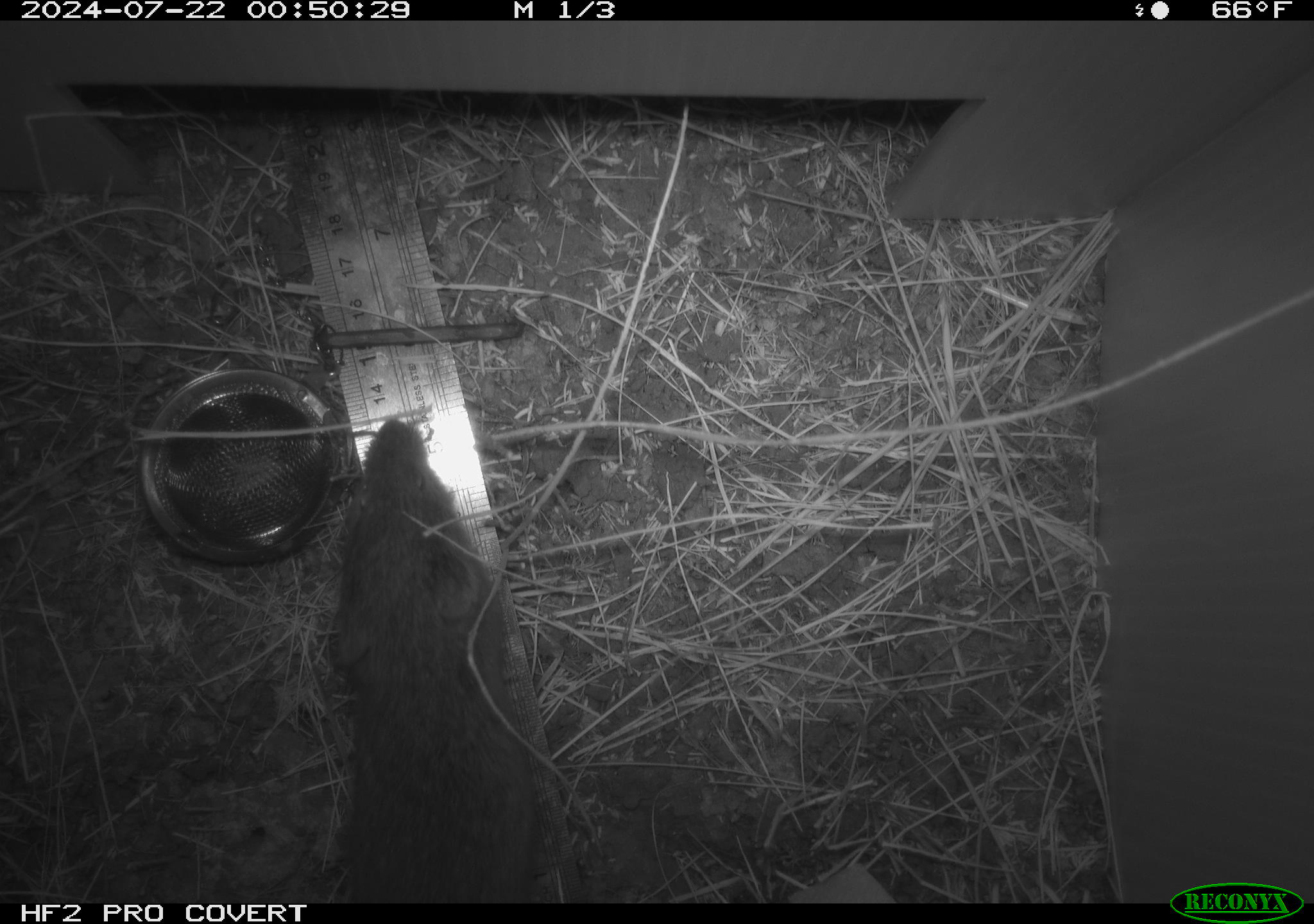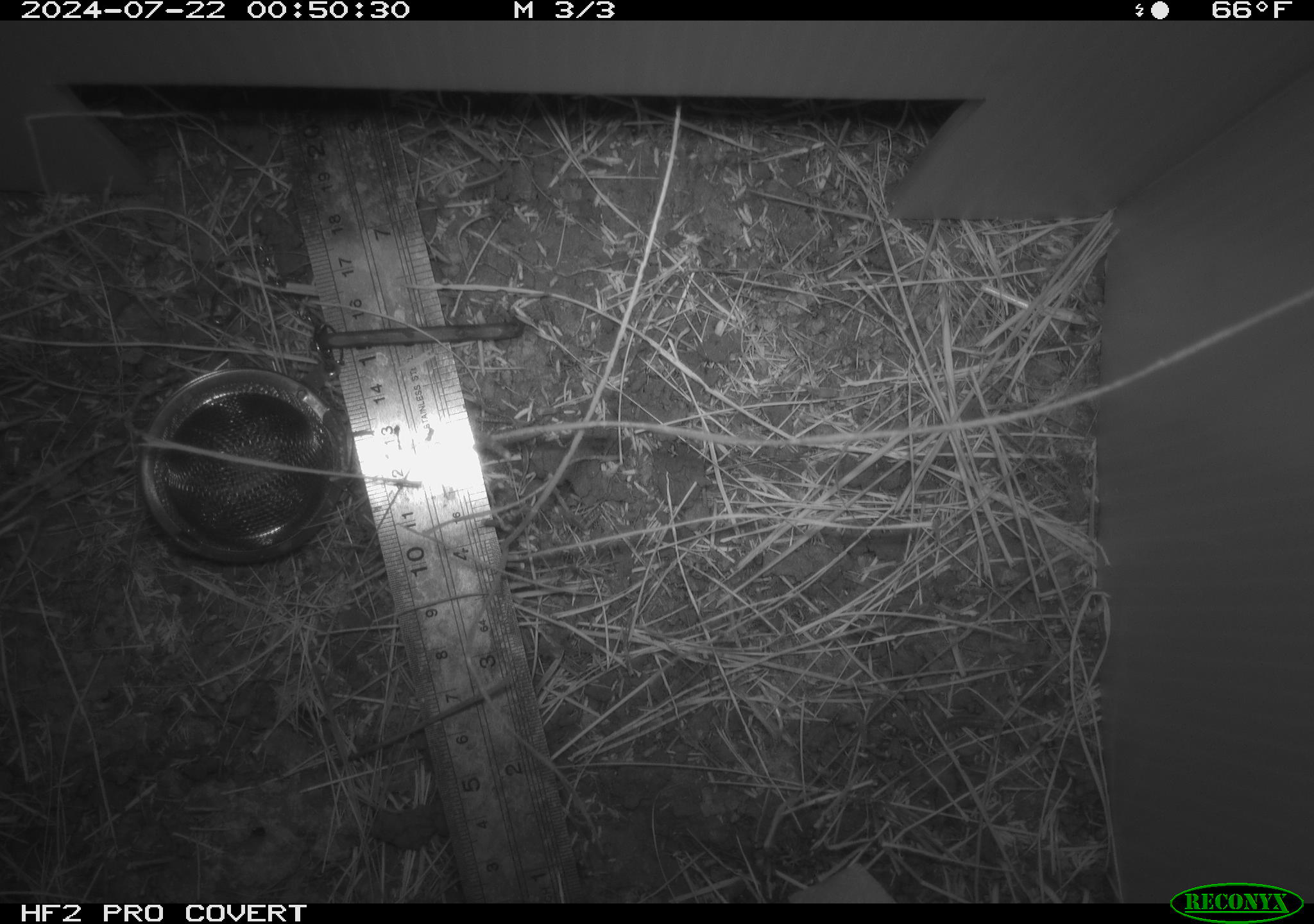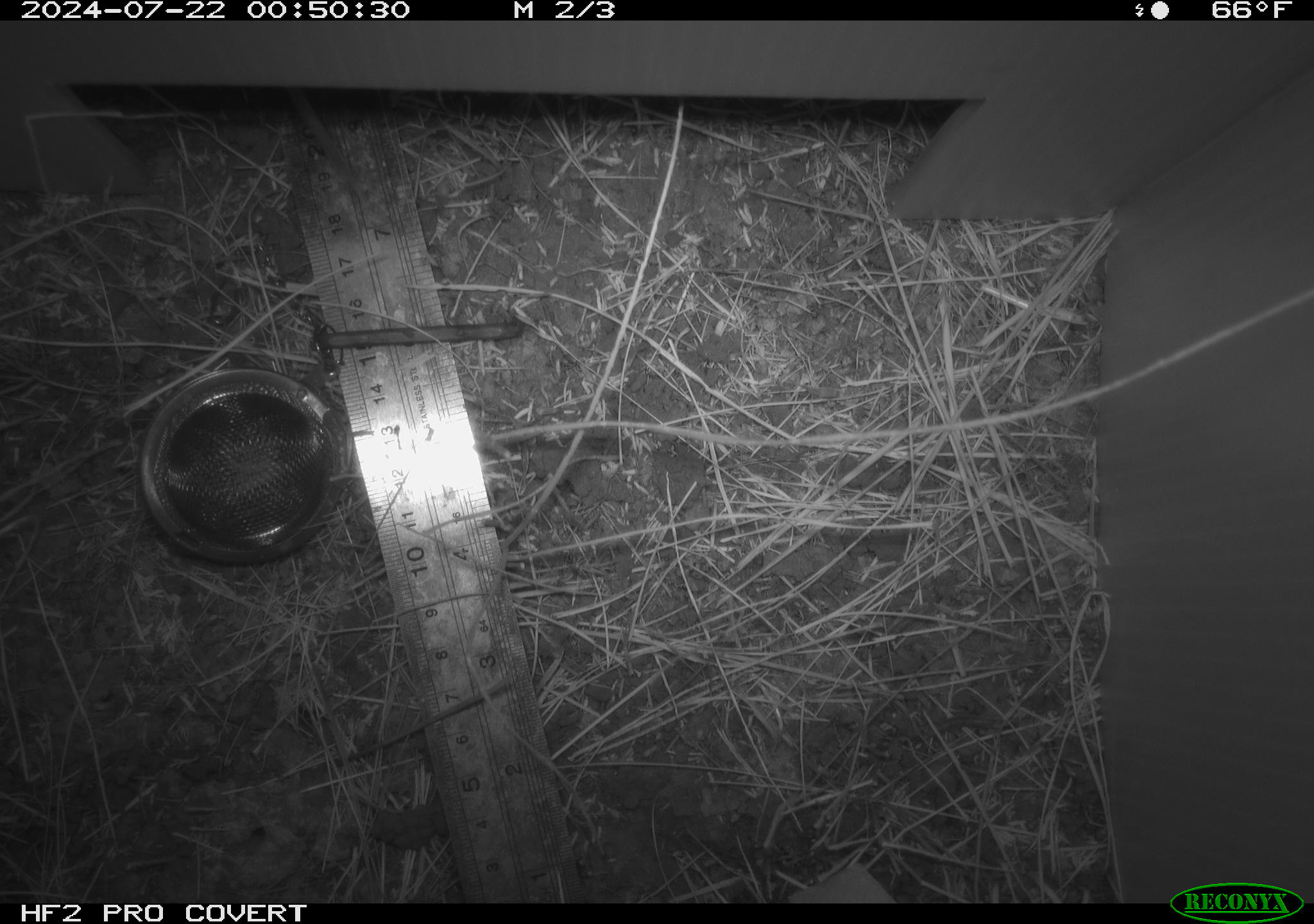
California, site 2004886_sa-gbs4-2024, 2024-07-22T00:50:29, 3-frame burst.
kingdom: Animalia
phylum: Chordata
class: Mammalia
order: Rodentia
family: Cricetidae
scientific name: Arvicolinae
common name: voles, lemmings, and muskrats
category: arvicolinae subfamily